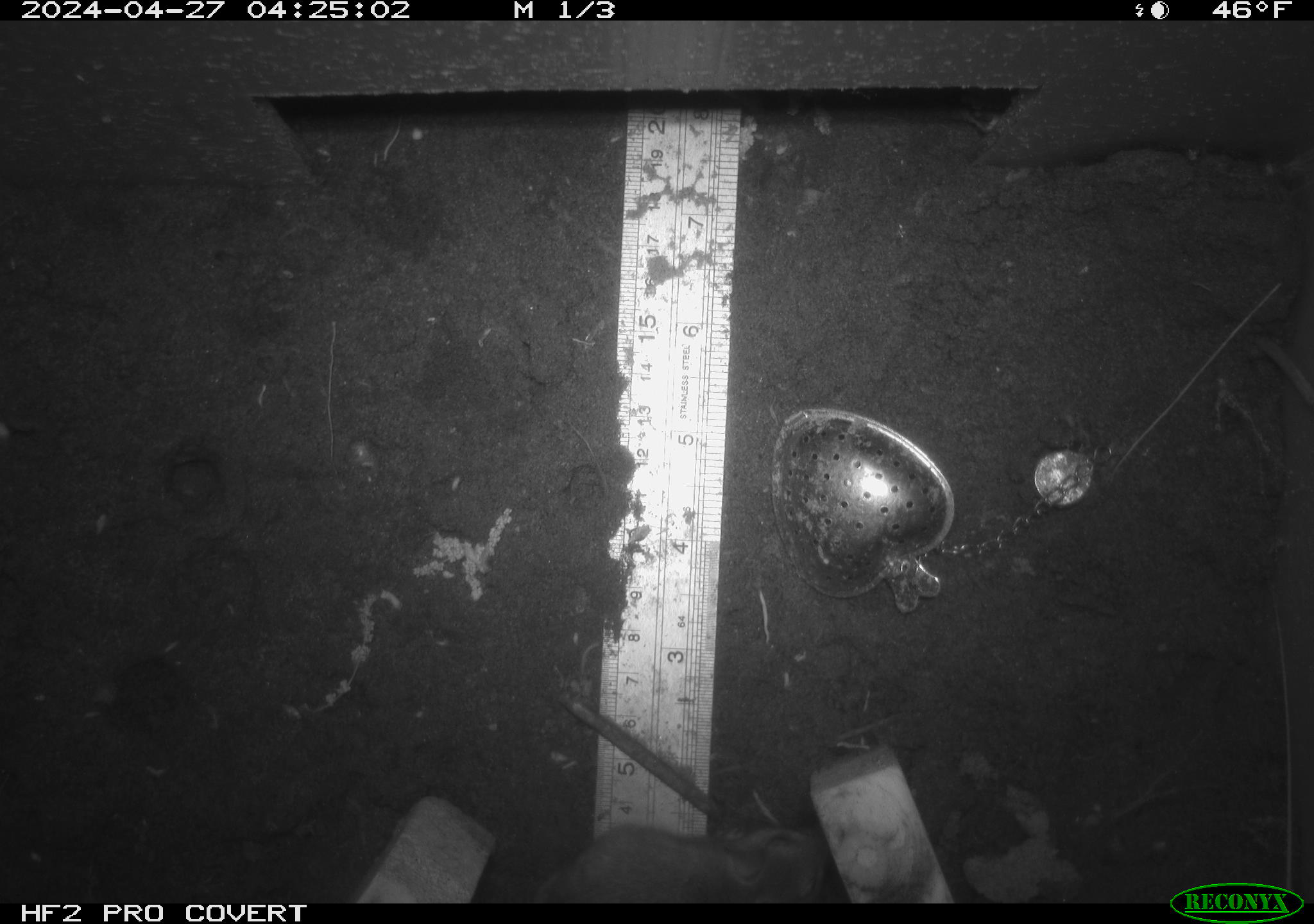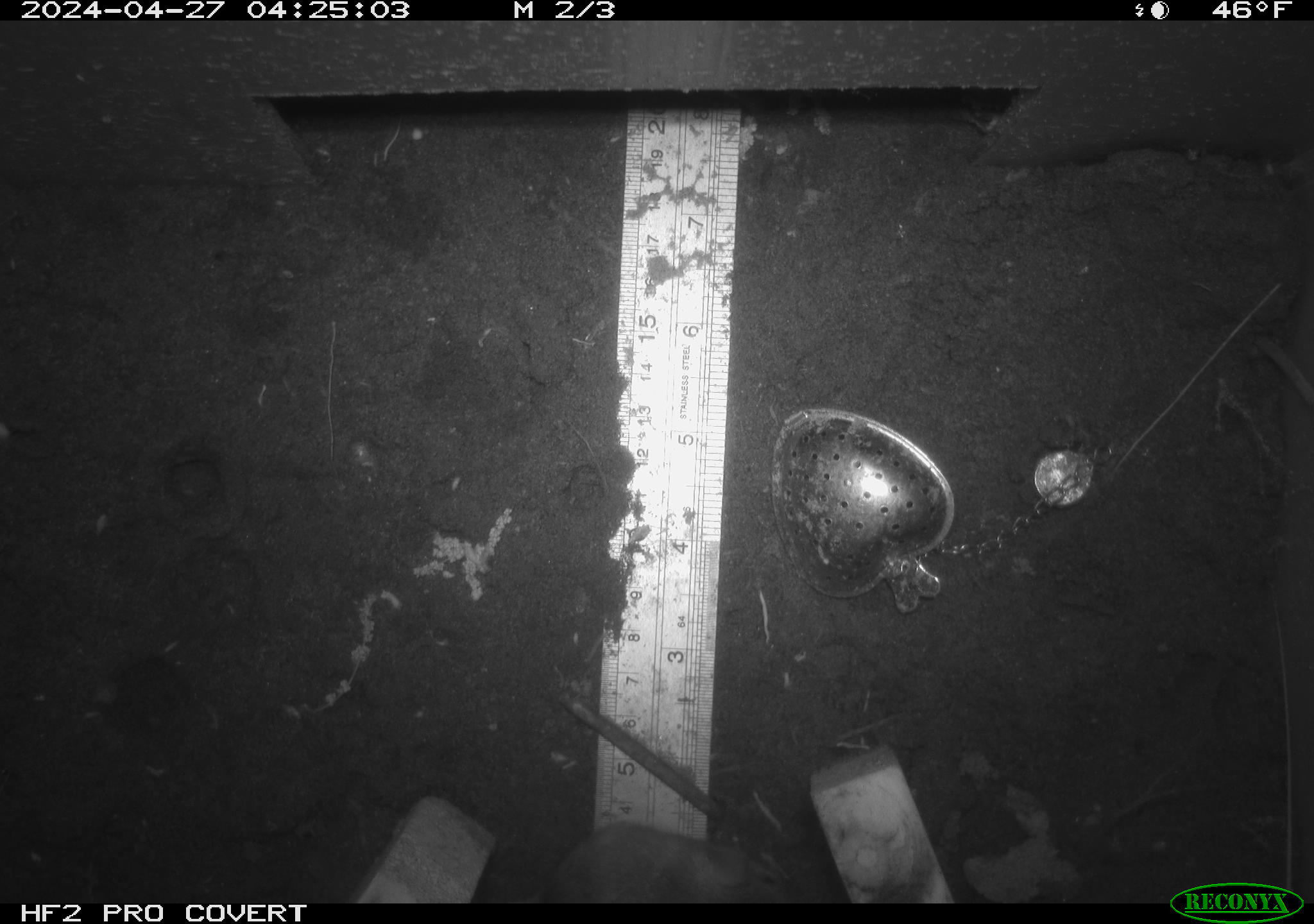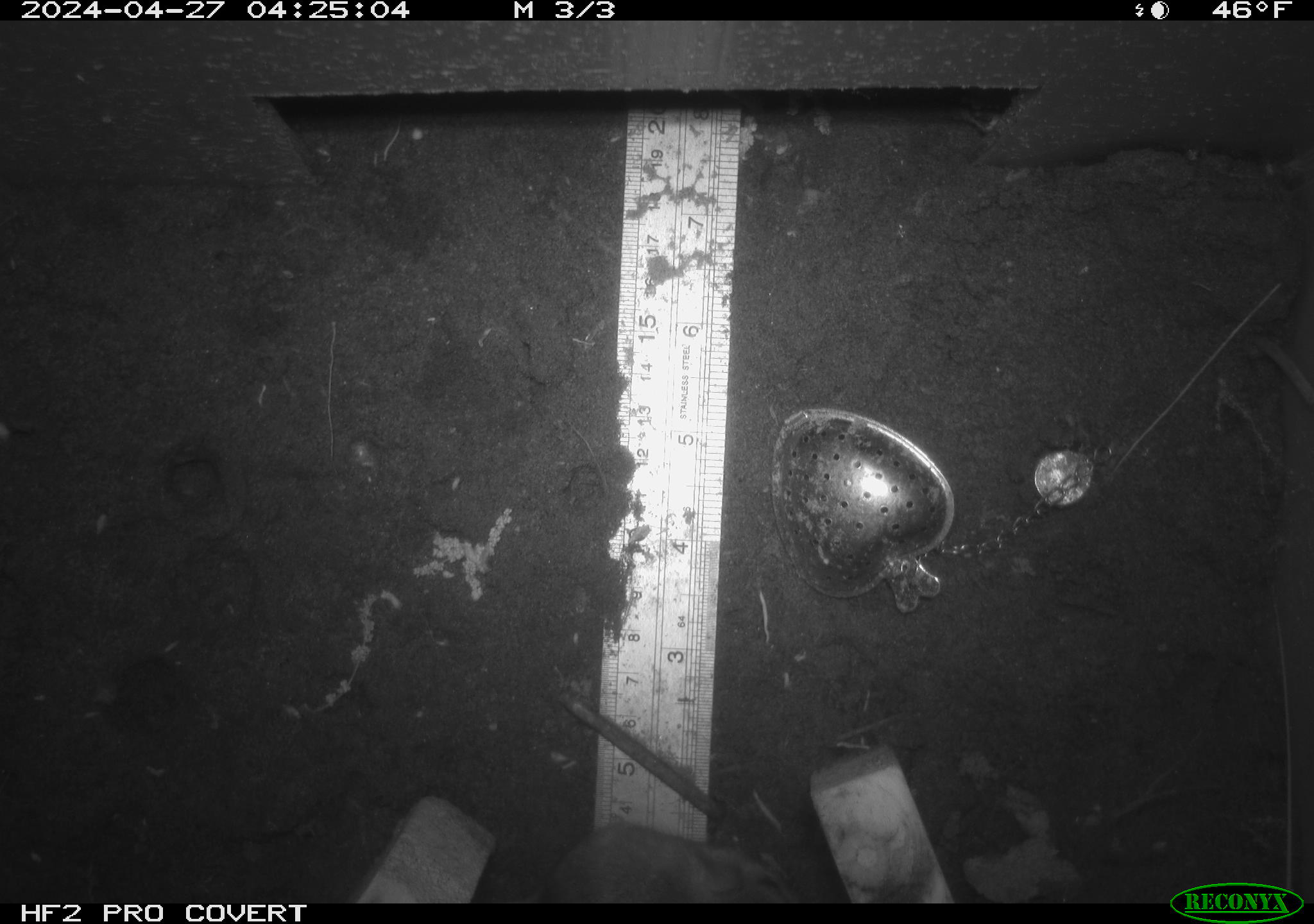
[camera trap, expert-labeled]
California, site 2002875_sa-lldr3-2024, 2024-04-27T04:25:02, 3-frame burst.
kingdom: Animalia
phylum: Chordata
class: Mammalia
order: Rodentia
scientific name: Rodentia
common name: rodent